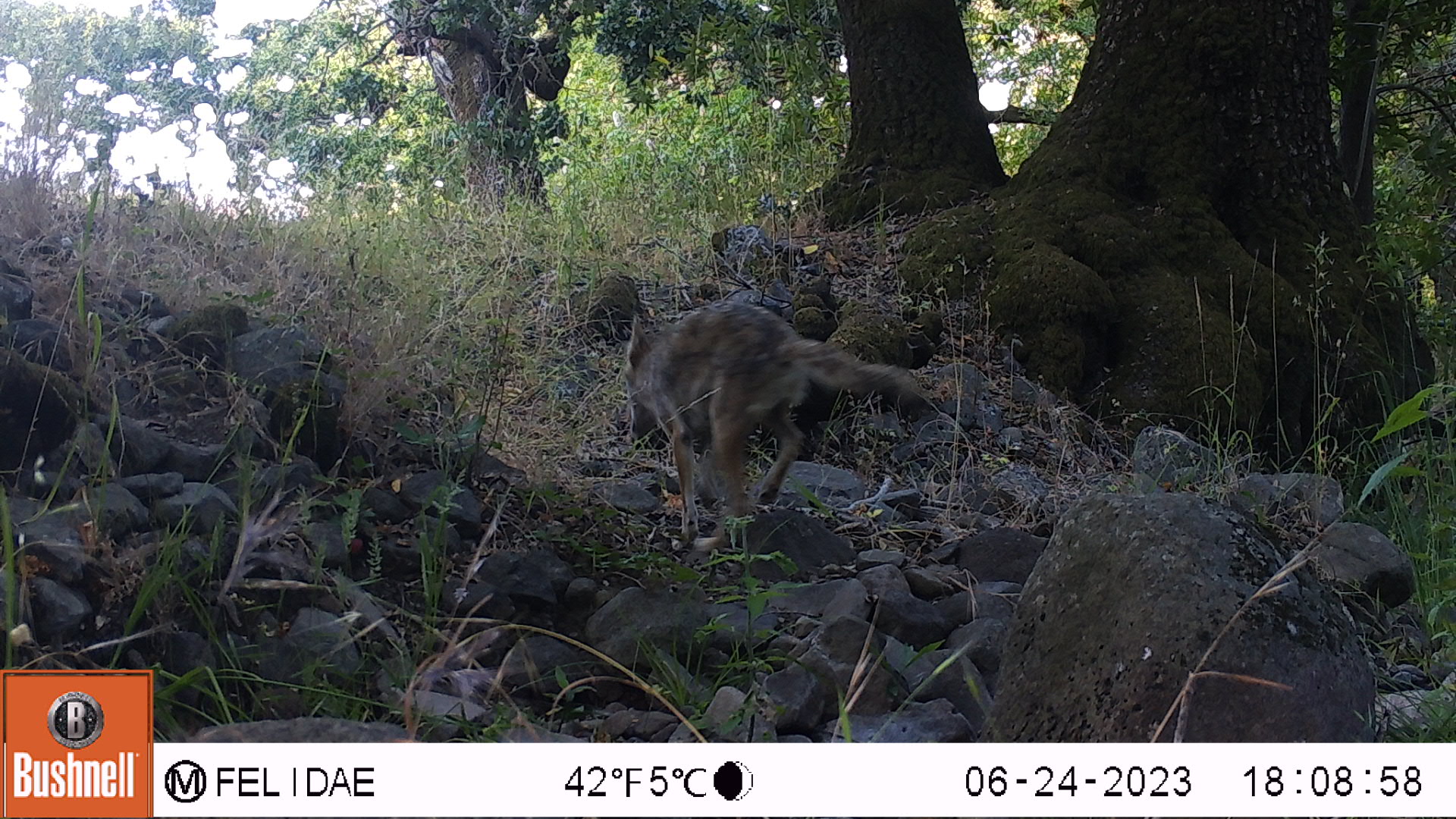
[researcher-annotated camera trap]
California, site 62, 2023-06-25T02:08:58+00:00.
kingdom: Animalia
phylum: Chordata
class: Mammalia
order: Carnivora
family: Canidae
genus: Canis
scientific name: Canis latrans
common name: coyote